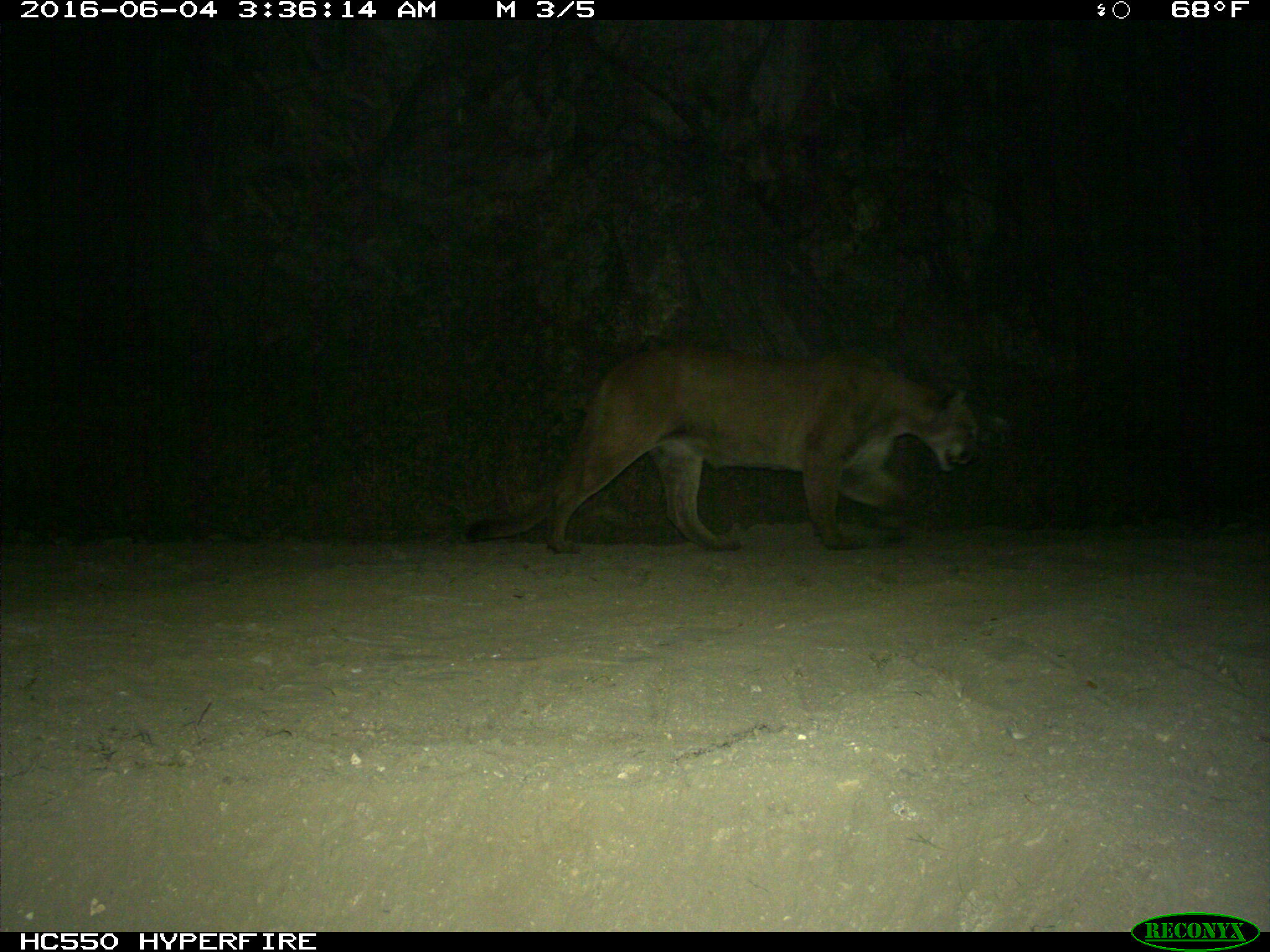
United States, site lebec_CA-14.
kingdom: Animalia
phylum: Chordata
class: Mammalia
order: Carnivora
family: Felidae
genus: Puma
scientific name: Puma concolor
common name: mountain lion